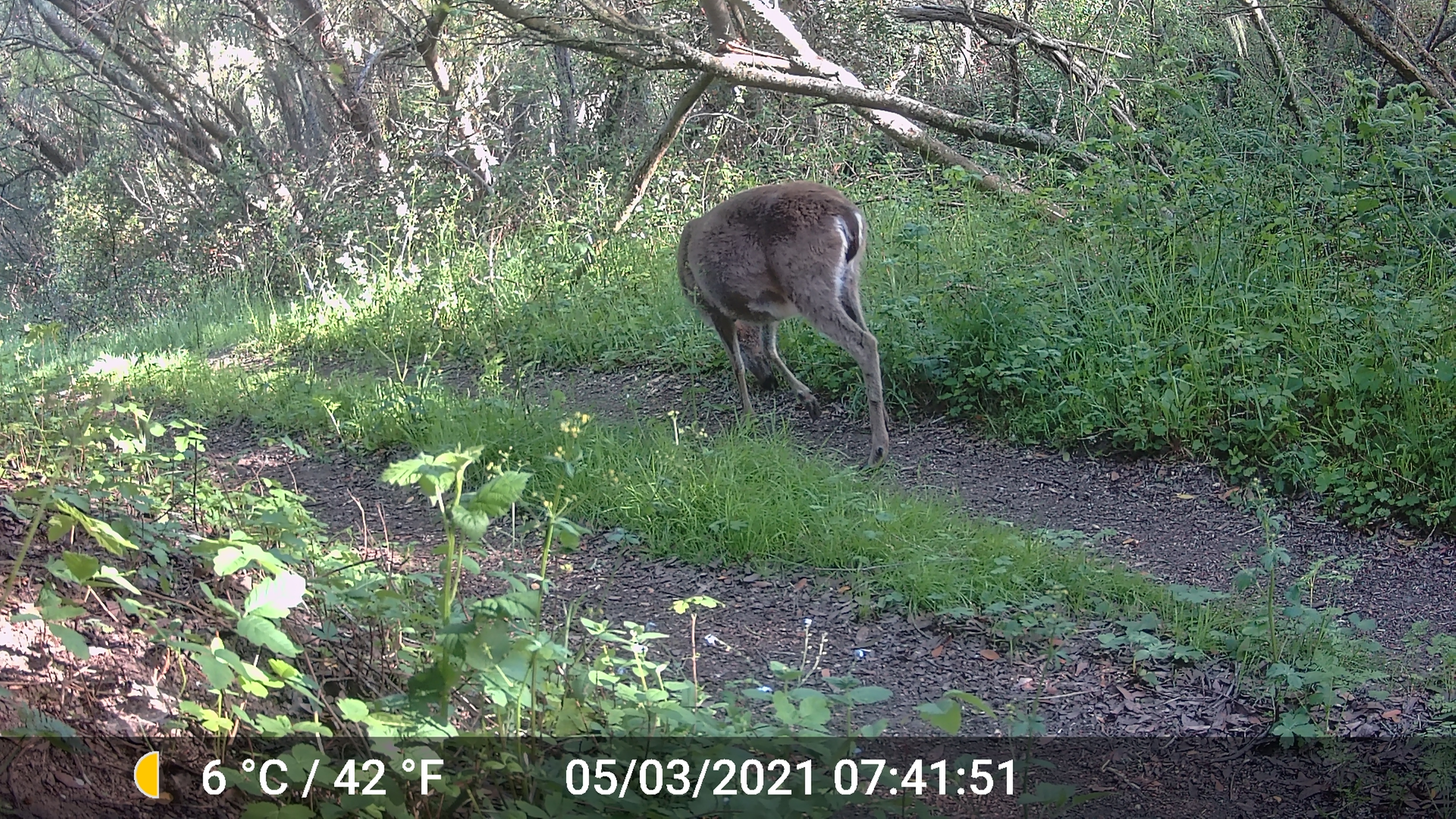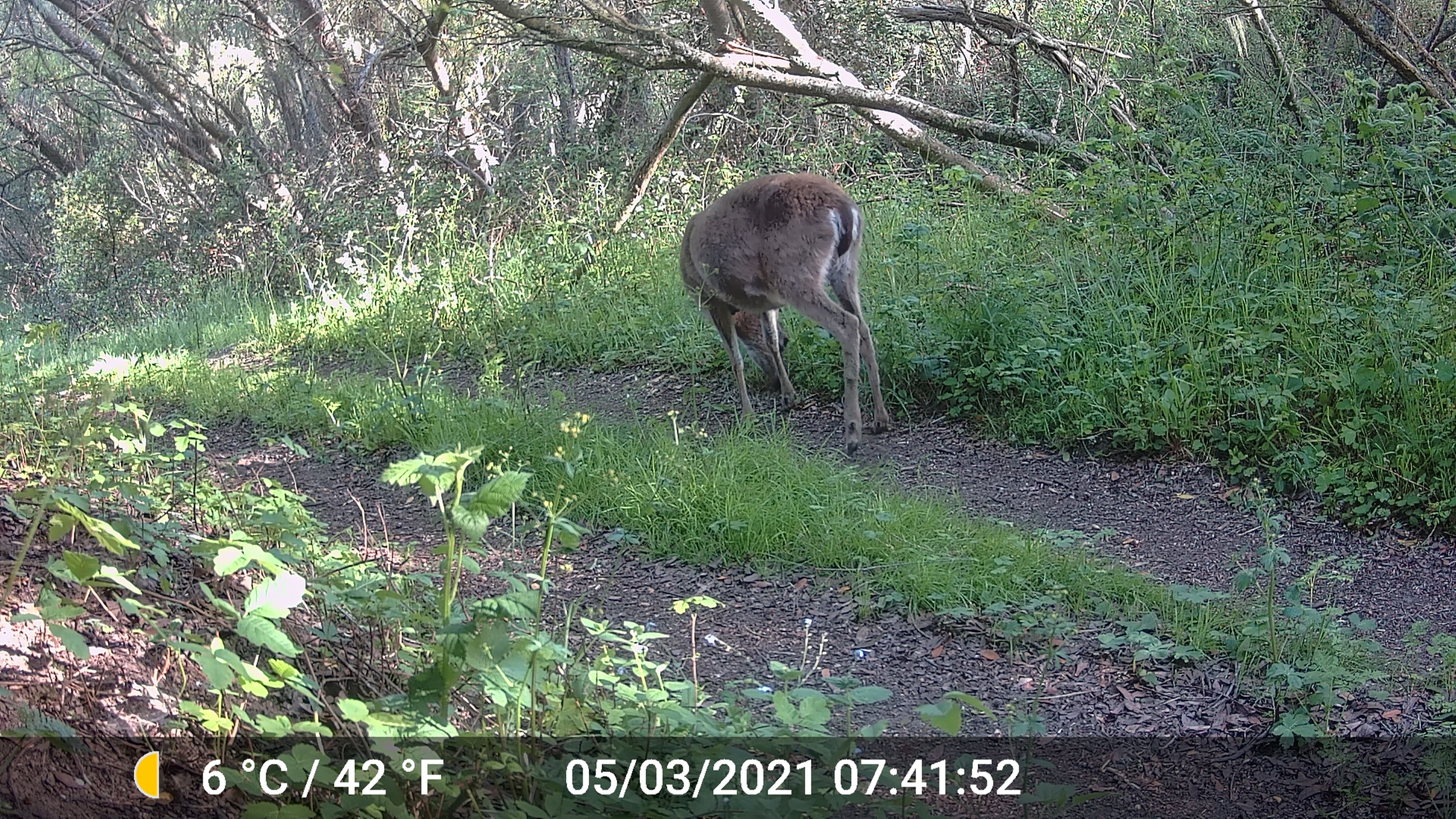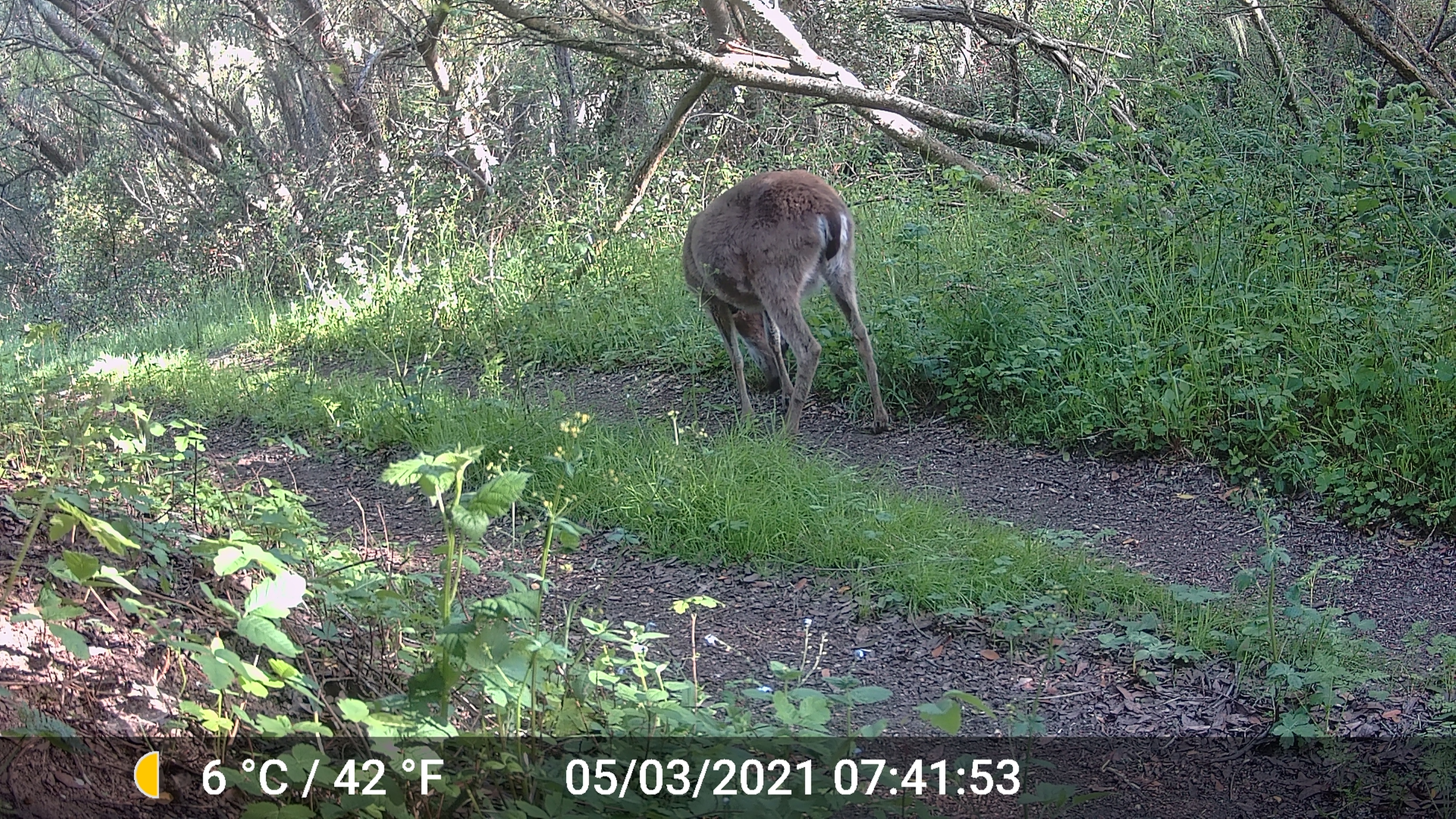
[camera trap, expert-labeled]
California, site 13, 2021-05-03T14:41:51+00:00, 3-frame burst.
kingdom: Animalia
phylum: Chordata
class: Mammalia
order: Artiodactyla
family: Cervidae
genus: Odocoileus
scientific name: Odocoileus hemionus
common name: mule deer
Mule deer (Odocoileus hemionus).